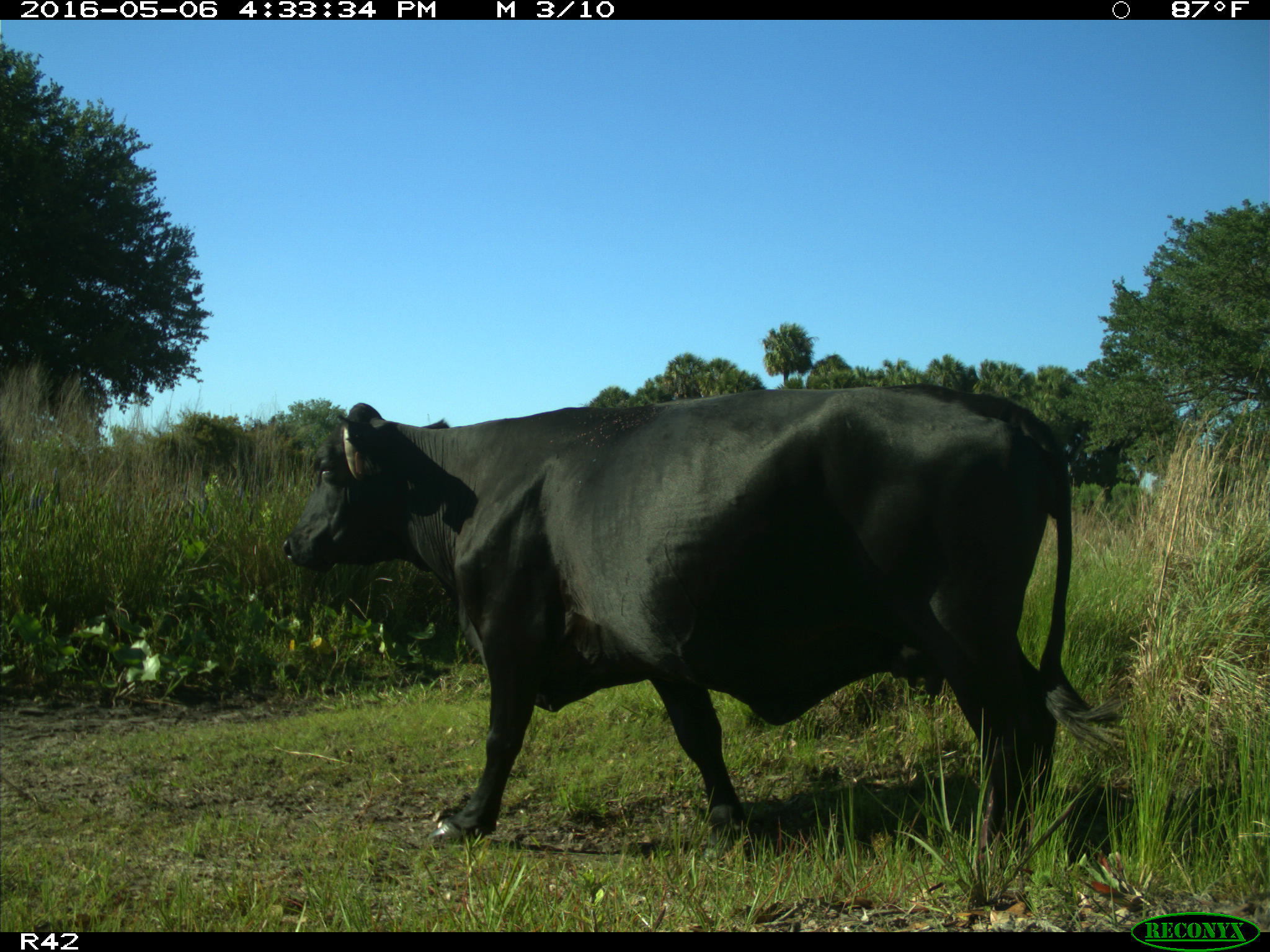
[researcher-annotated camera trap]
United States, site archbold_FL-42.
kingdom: Animalia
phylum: Chordata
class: Mammalia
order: Artiodactyla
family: Bovidae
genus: Bos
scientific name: Bos taurus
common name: domestic cow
Bos taurus (domestic cow).